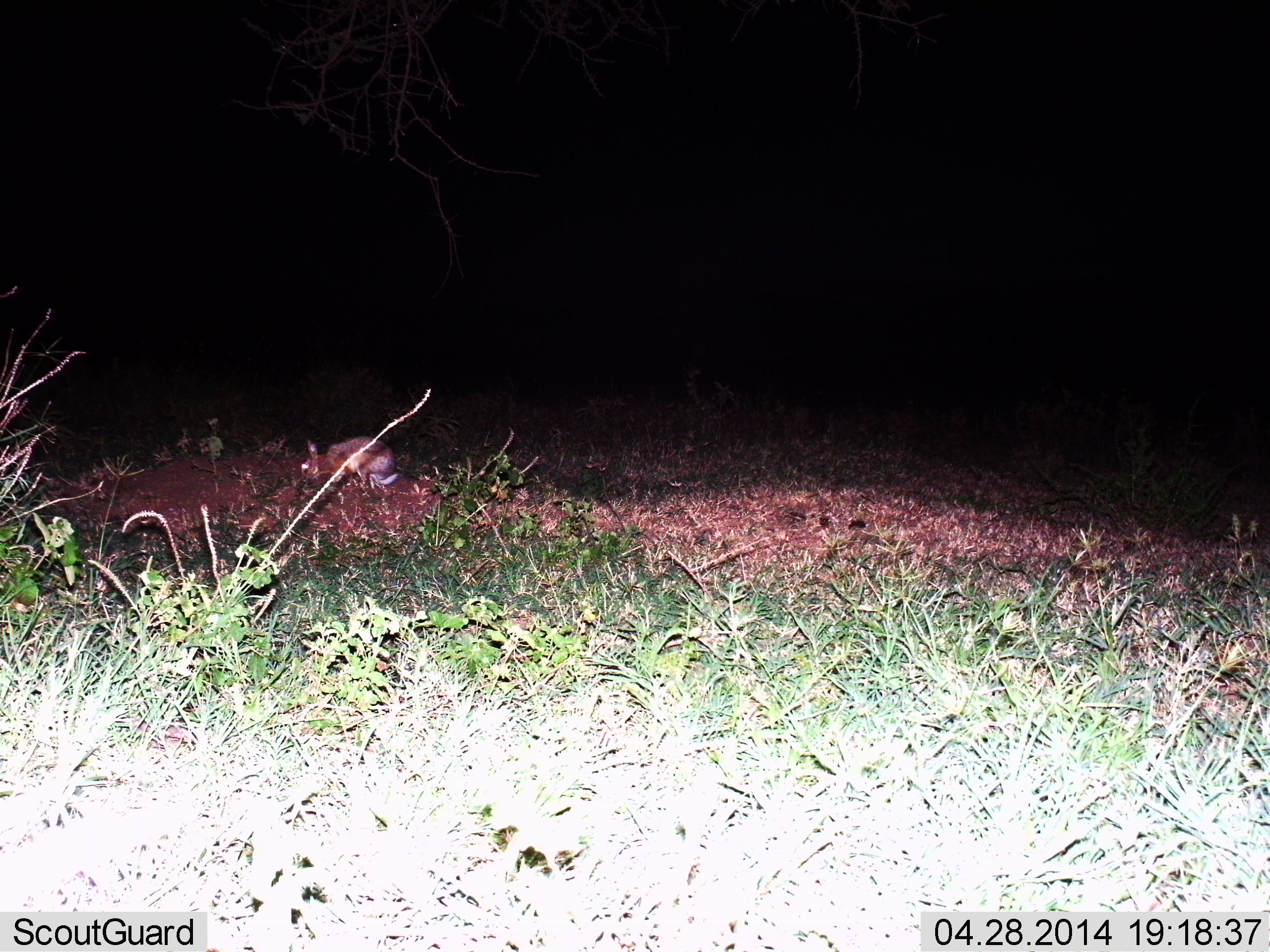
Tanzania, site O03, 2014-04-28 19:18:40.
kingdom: Animalia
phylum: Chordata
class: Mammalia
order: Lagomorpha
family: Leporidae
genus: Lepus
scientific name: Lepus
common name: hare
Hare (Lepus), count 1. Behavior (volunteer vote fractions): standing 30%, resting 0%, moving 10%, interacting 0%. Young present (vote fraction): 0%. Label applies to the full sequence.